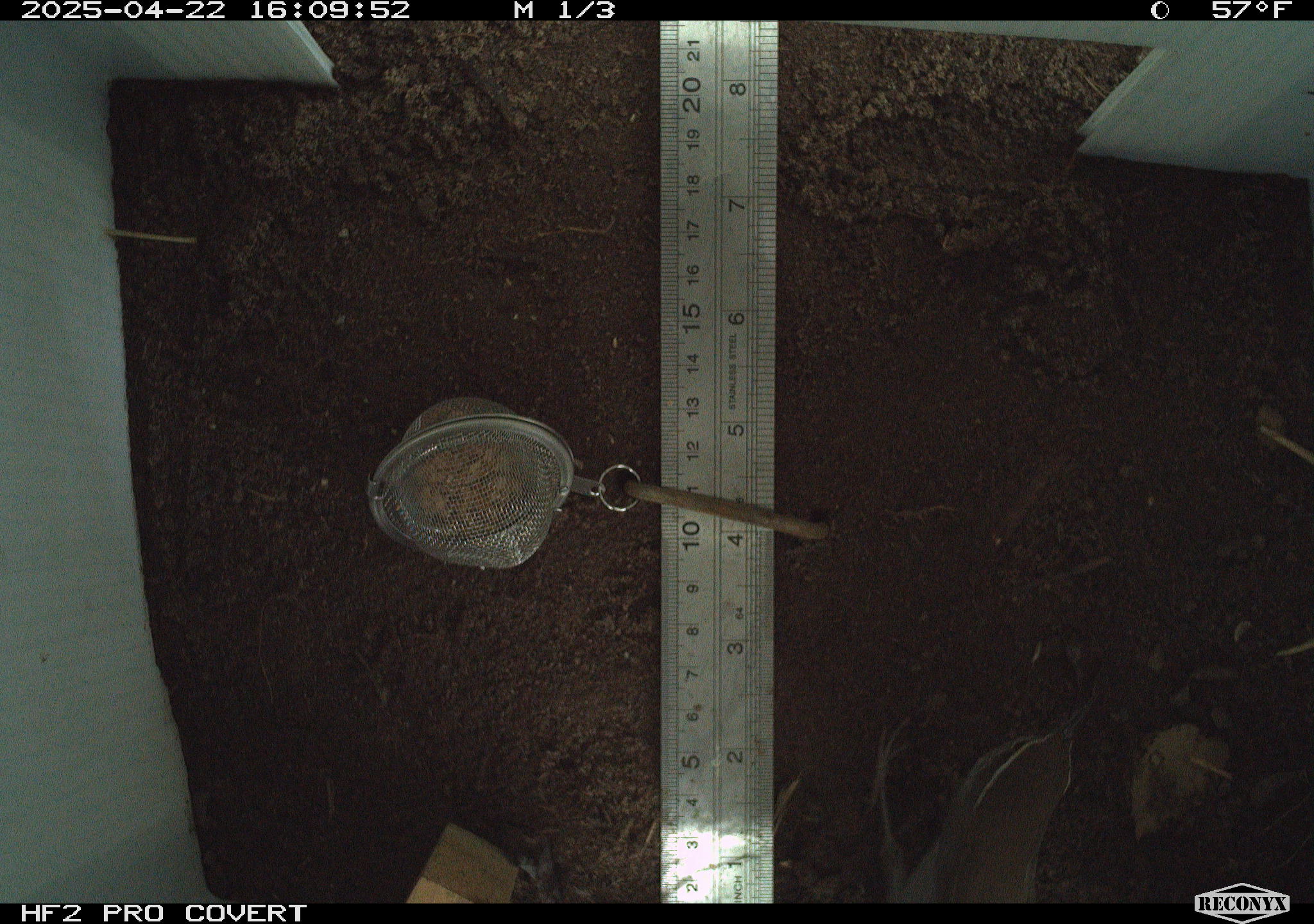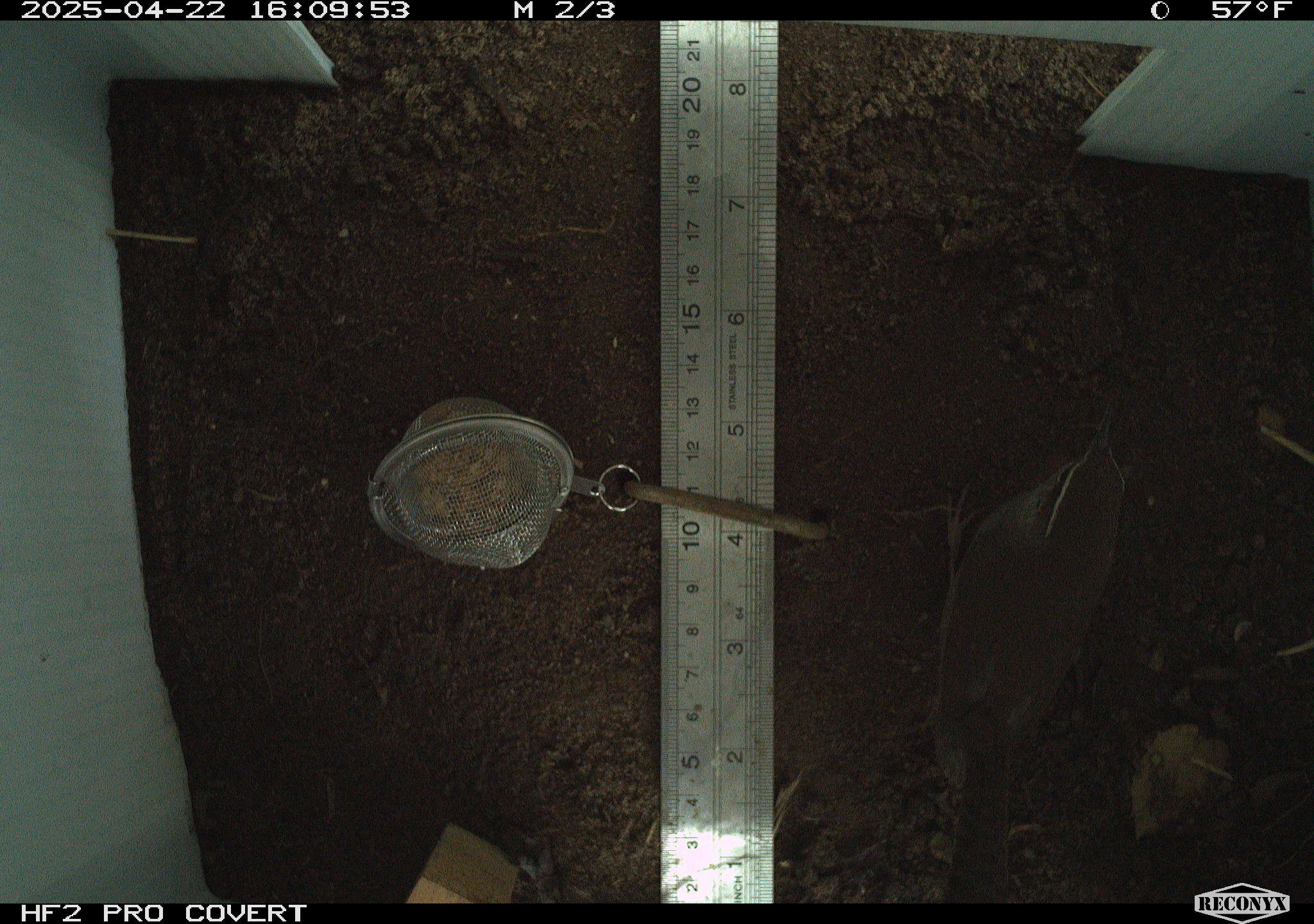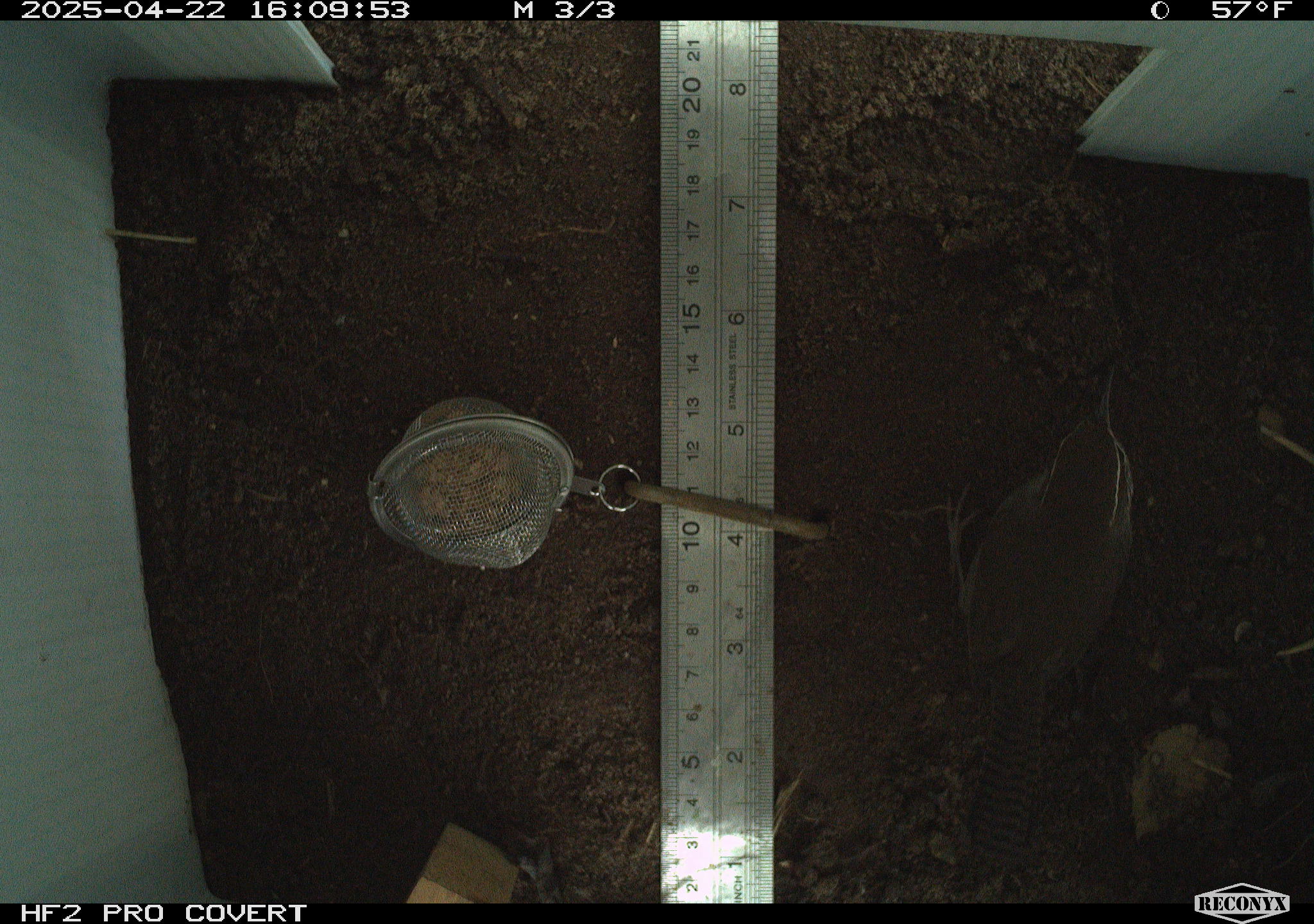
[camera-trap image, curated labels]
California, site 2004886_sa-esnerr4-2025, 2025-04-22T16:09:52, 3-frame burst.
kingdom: Animalia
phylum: Chordata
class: Aves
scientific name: Aves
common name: bird